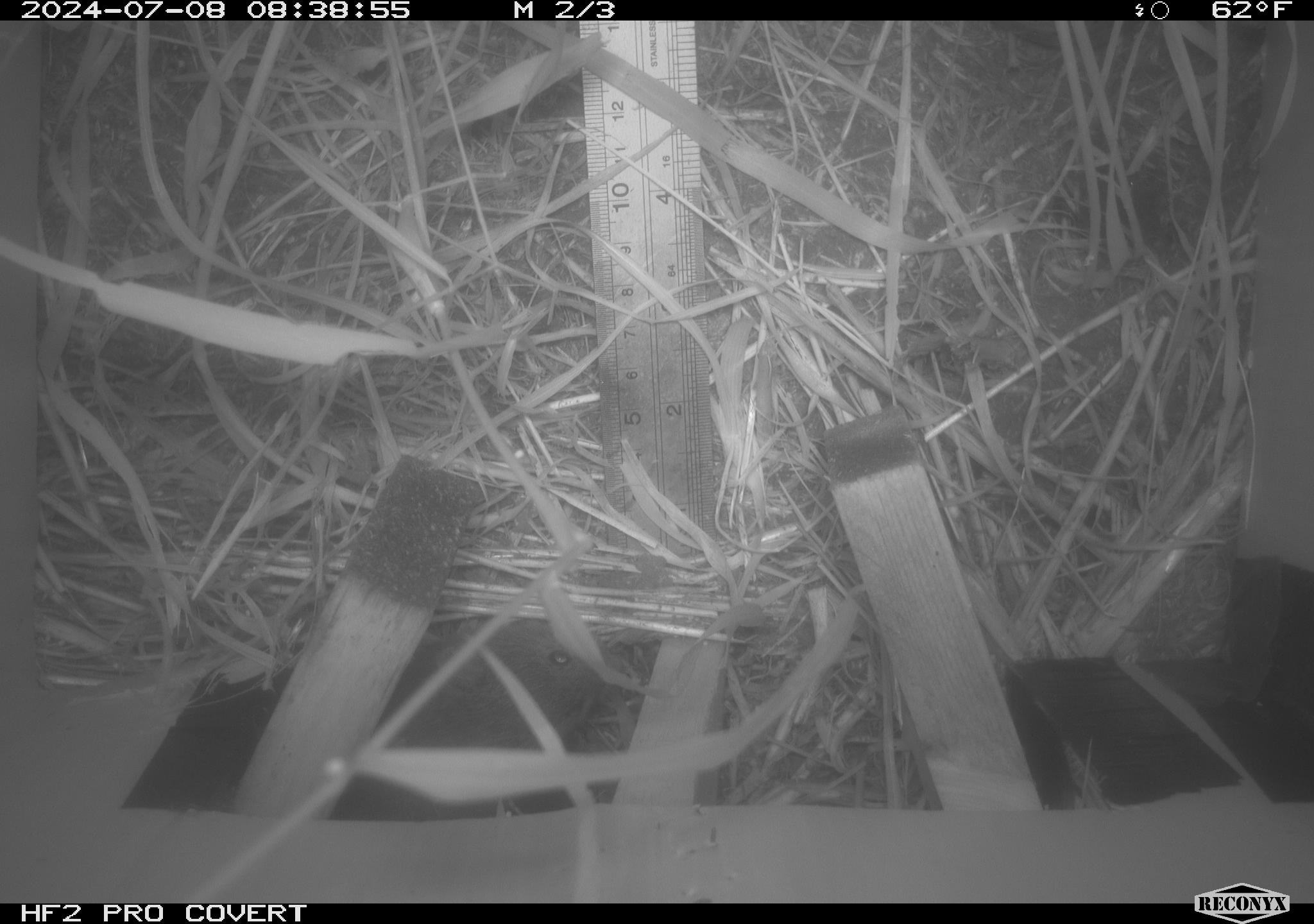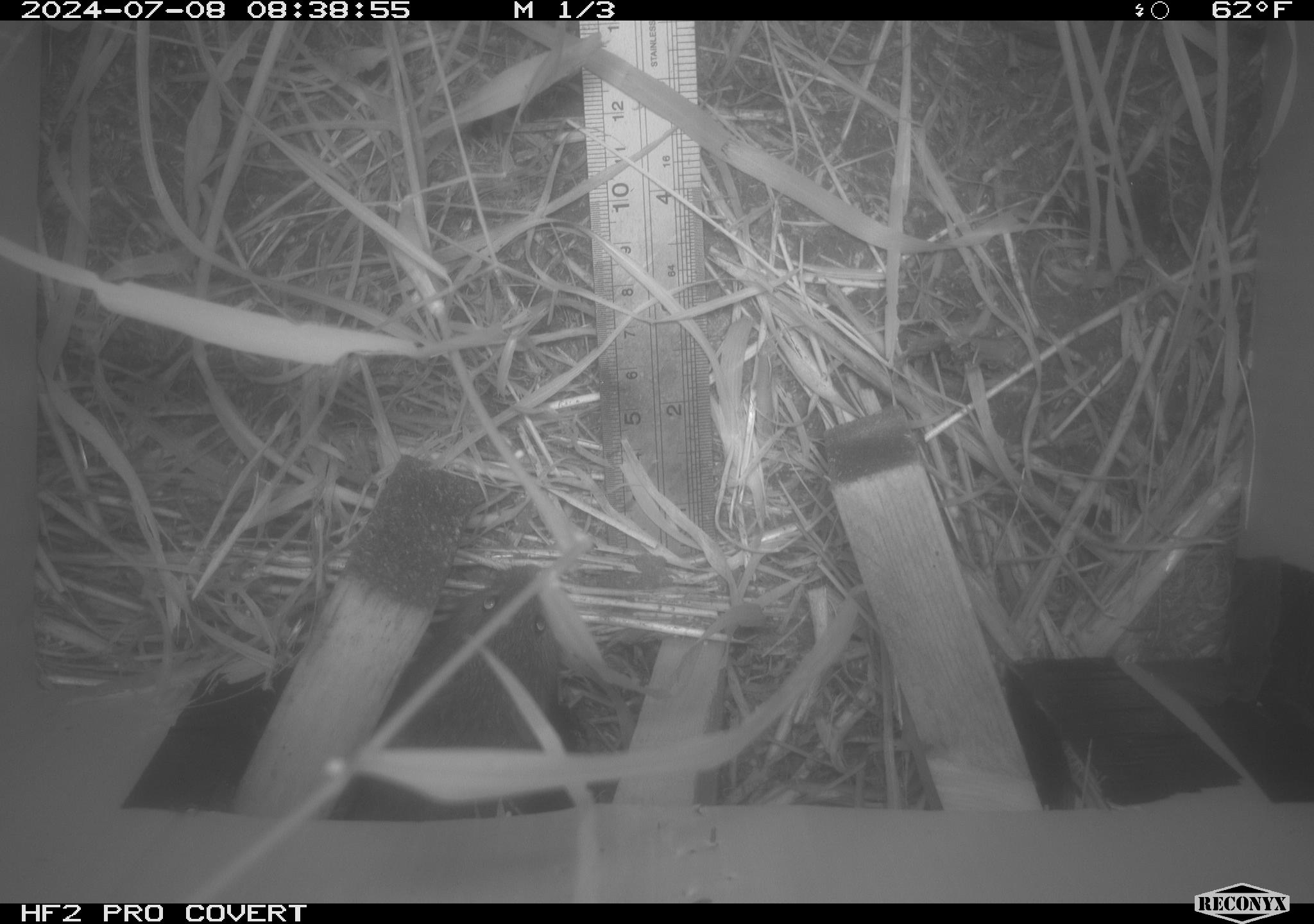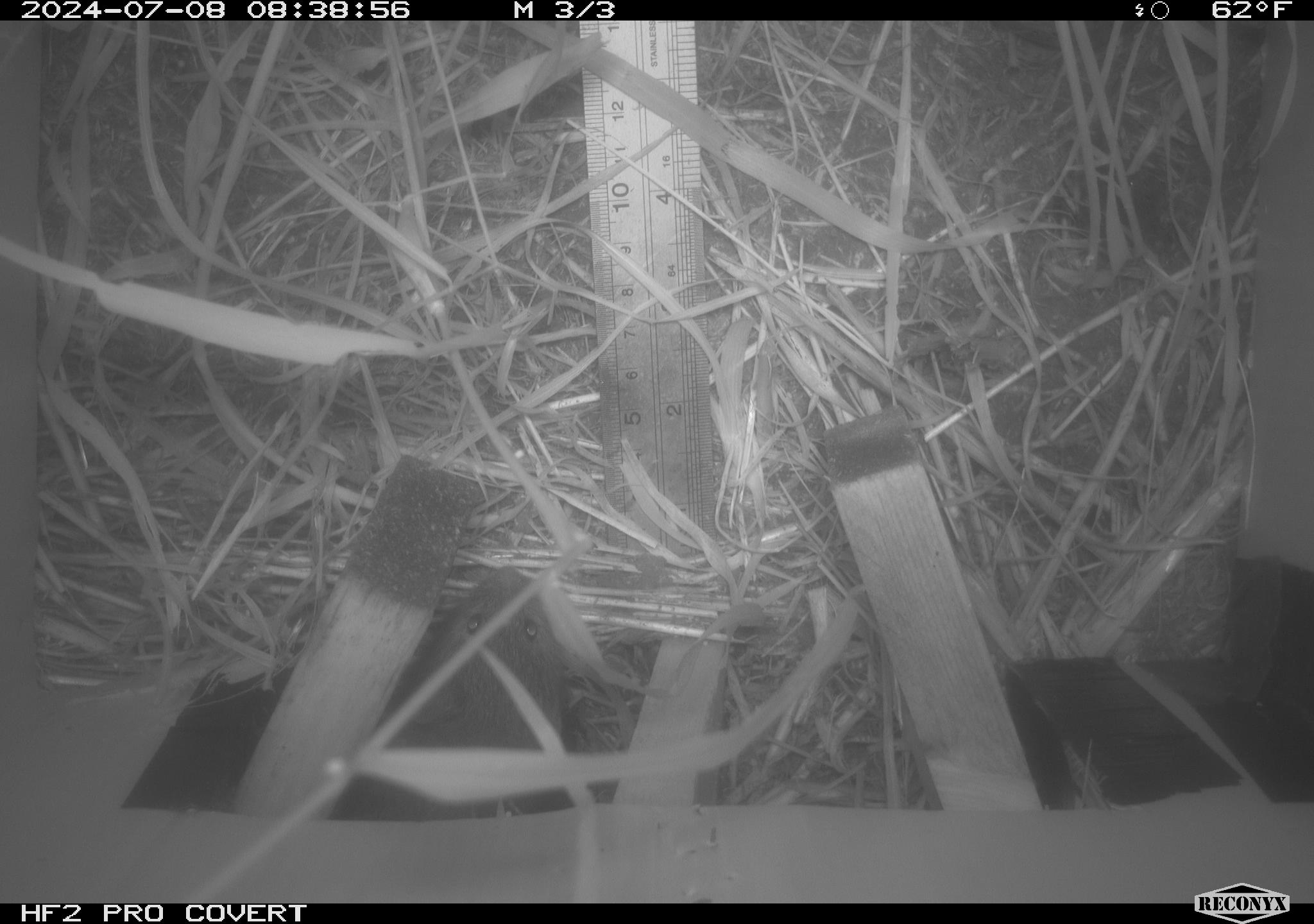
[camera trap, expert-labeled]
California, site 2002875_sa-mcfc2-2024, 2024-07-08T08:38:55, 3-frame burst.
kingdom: Animalia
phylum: Chordata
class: Mammalia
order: Rodentia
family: Cricetidae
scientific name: Arvicolinae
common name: voles, lemmings, and muskrats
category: arvicolinae subfamily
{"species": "arvicolinae subfamily (voles, lemmings, and muskrats) (Arvicolinae)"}